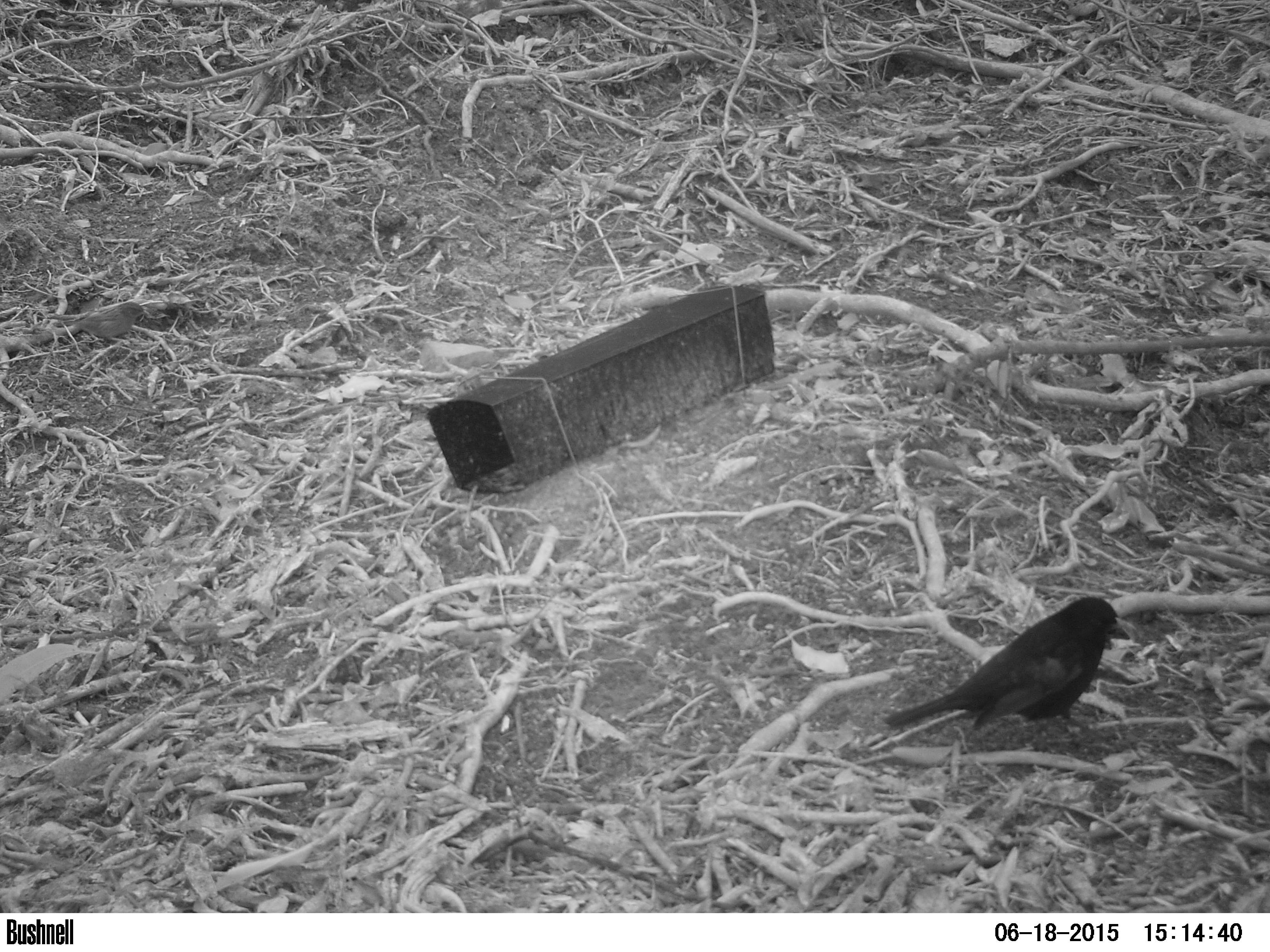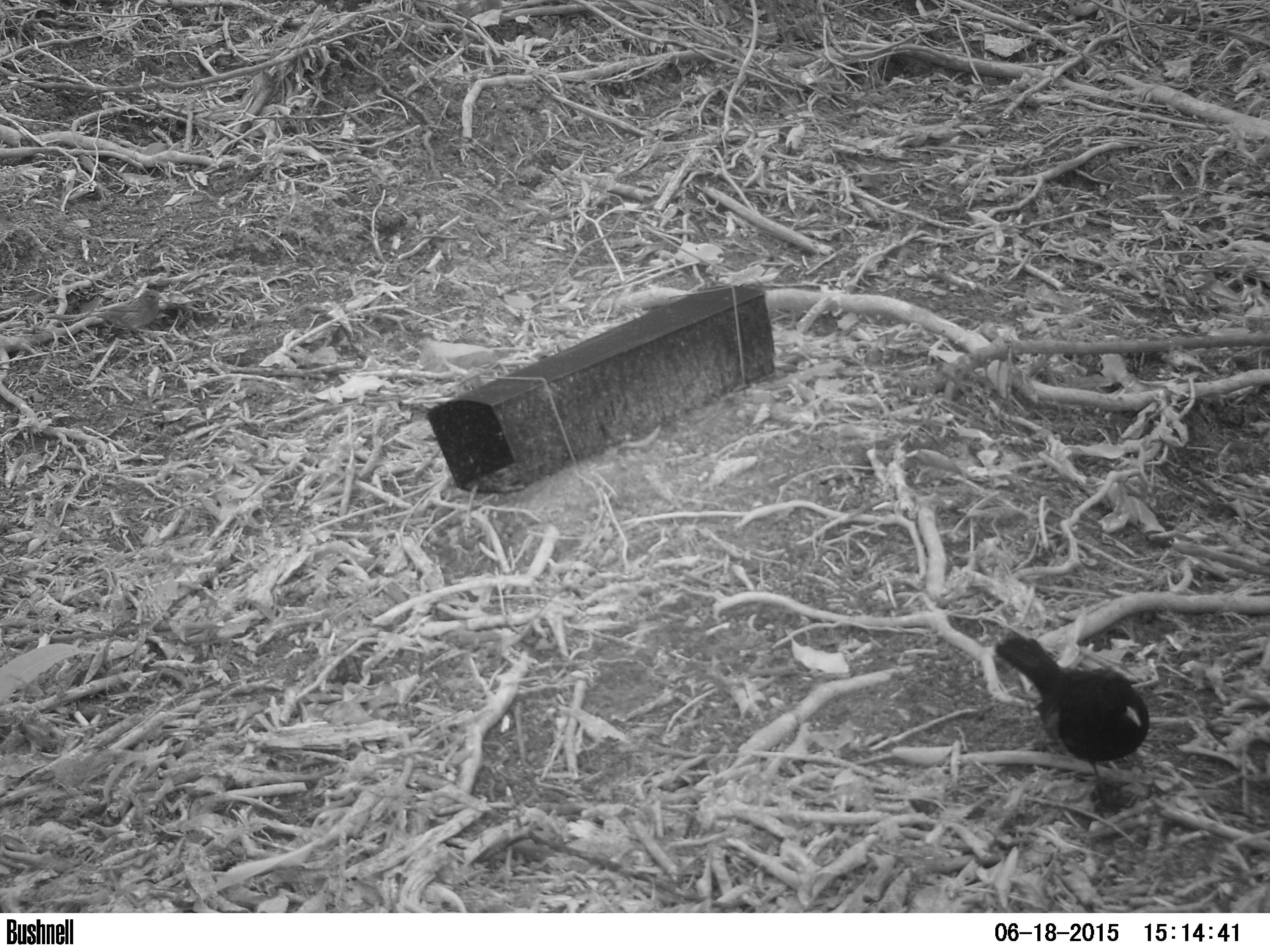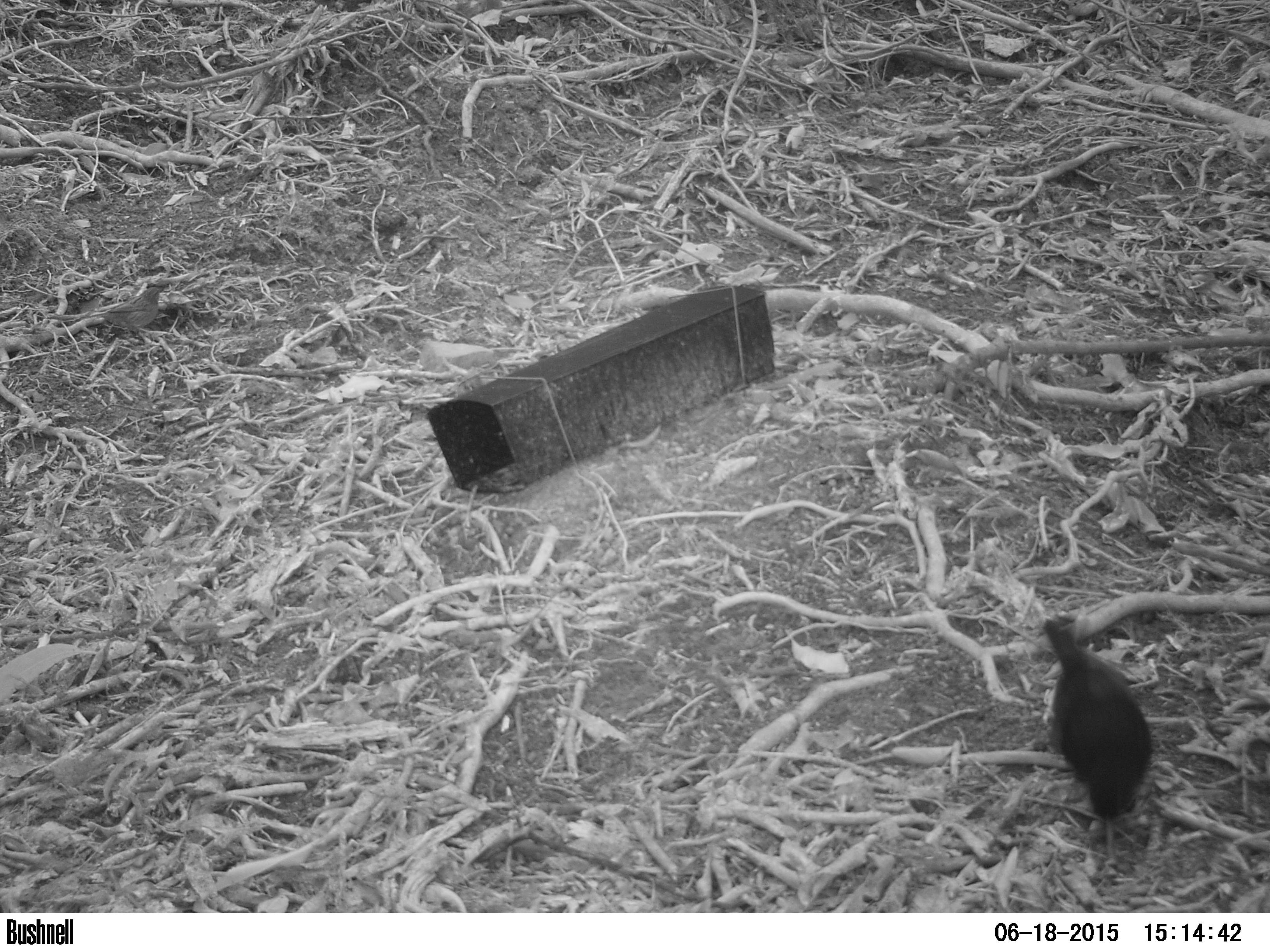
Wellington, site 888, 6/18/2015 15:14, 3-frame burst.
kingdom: Animalia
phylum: Chordata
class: Aves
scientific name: Aves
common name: bird